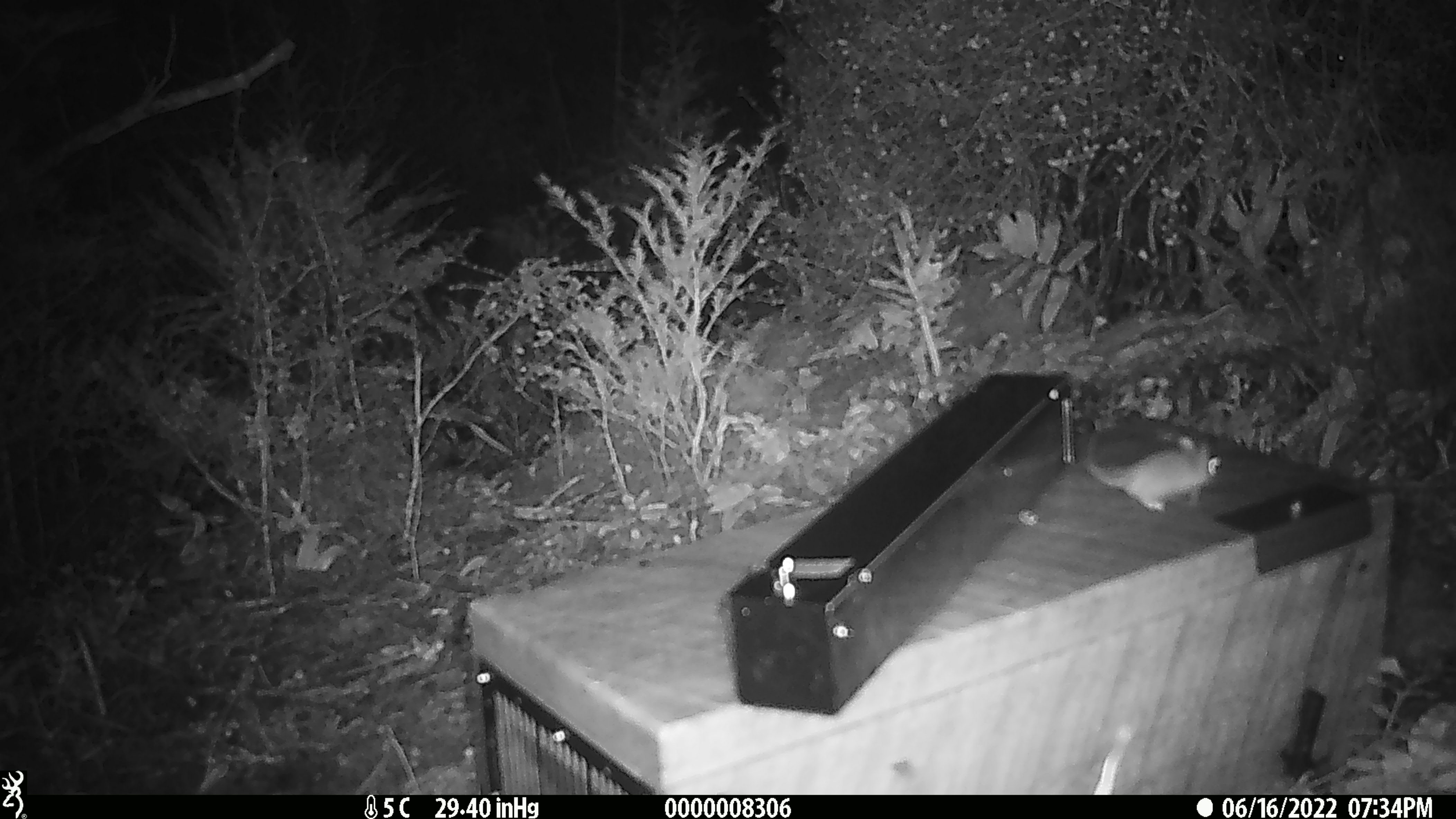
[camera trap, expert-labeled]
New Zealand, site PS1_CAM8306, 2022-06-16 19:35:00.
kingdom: Animalia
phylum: Chordata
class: Mammalia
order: Rodentia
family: Muridae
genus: Mus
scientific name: Mus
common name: mouse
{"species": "mouse (Mus)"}